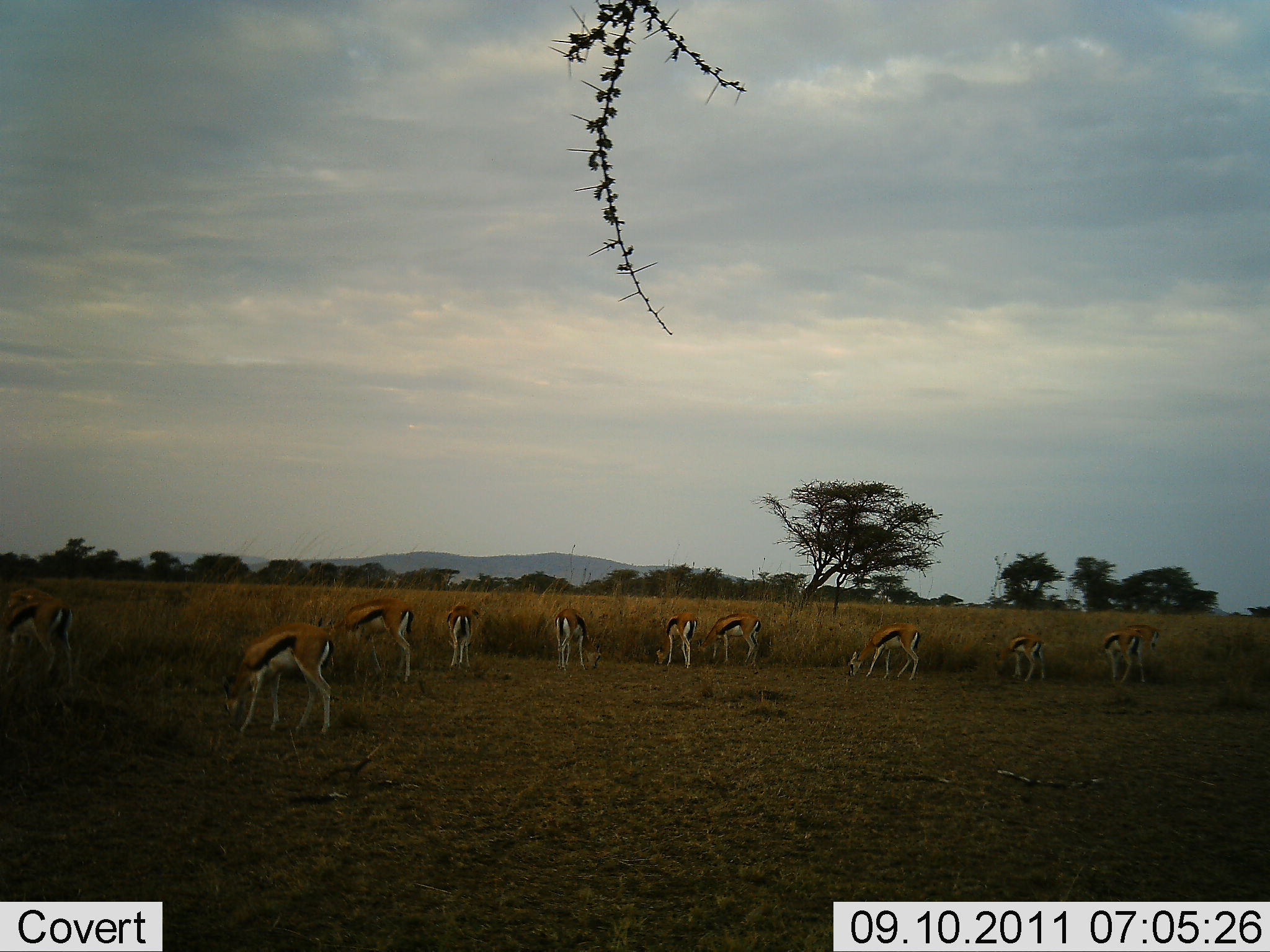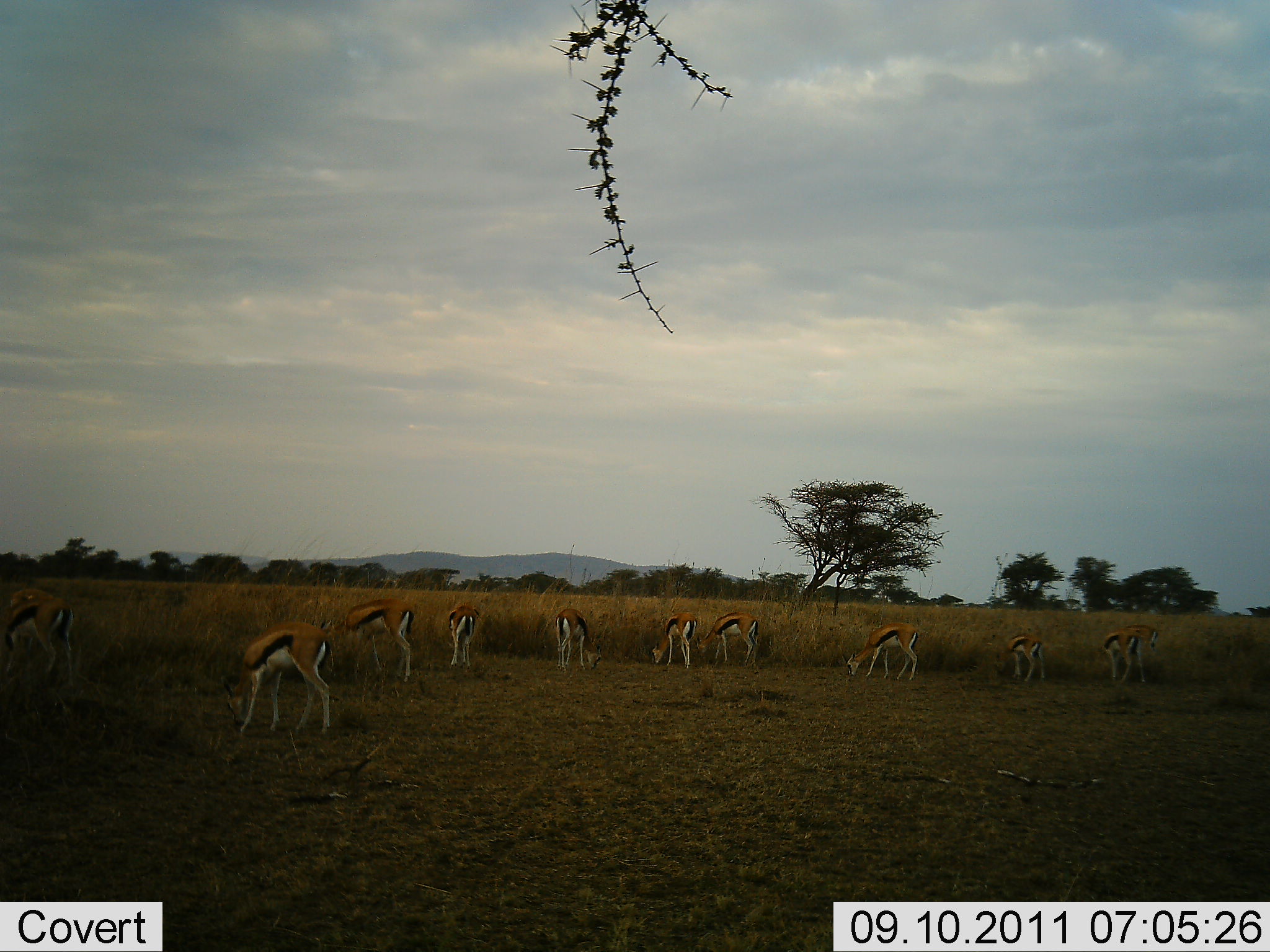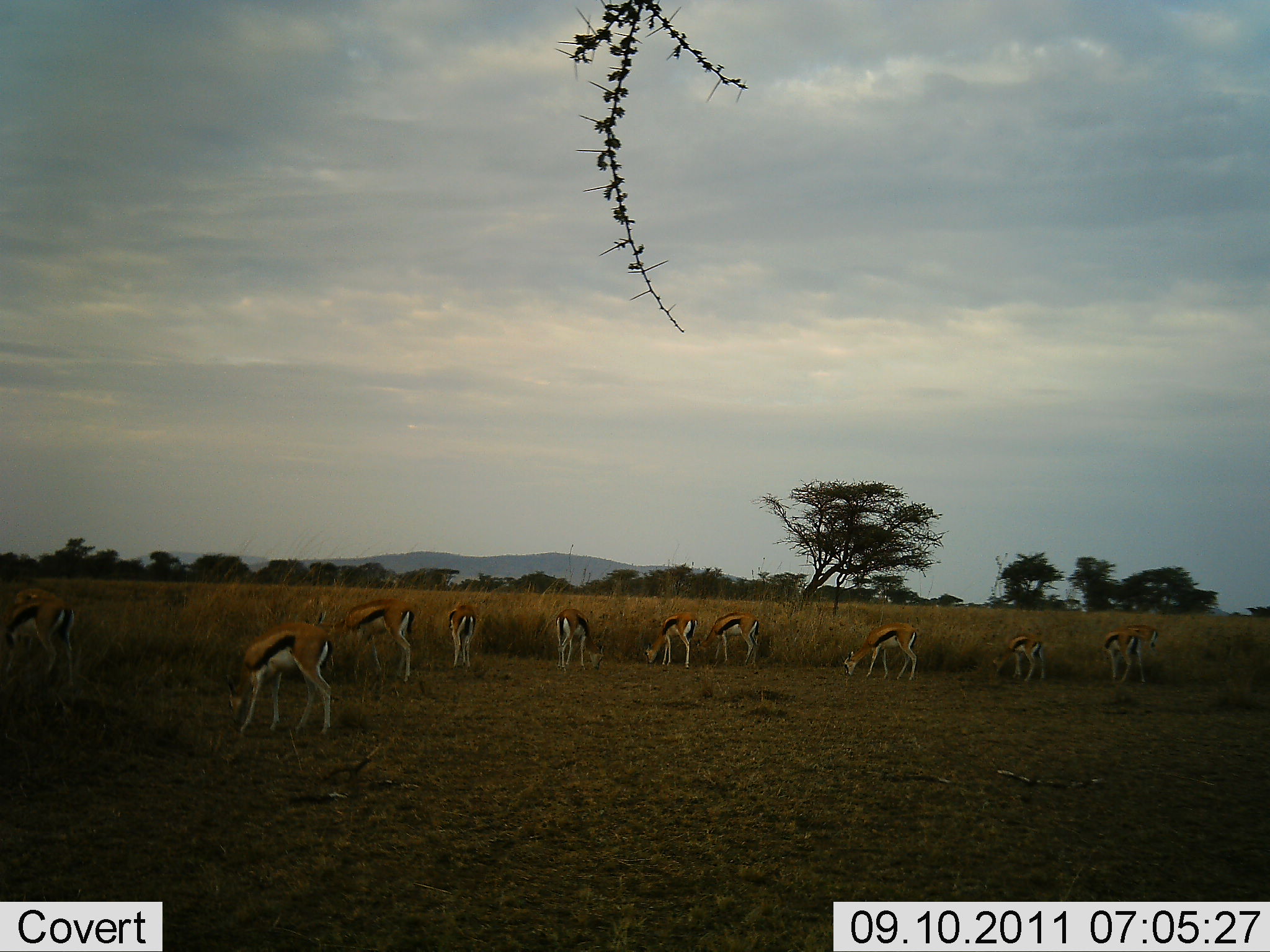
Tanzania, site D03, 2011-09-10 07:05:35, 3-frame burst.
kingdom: Animalia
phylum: Chordata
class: Mammalia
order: Artiodactyla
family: Bovidae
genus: Eudorcas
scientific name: Eudorcas thomsonii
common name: thomson's gazelle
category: gazellethomsons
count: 10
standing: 30%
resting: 0%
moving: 0%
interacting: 0%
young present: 0%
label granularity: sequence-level